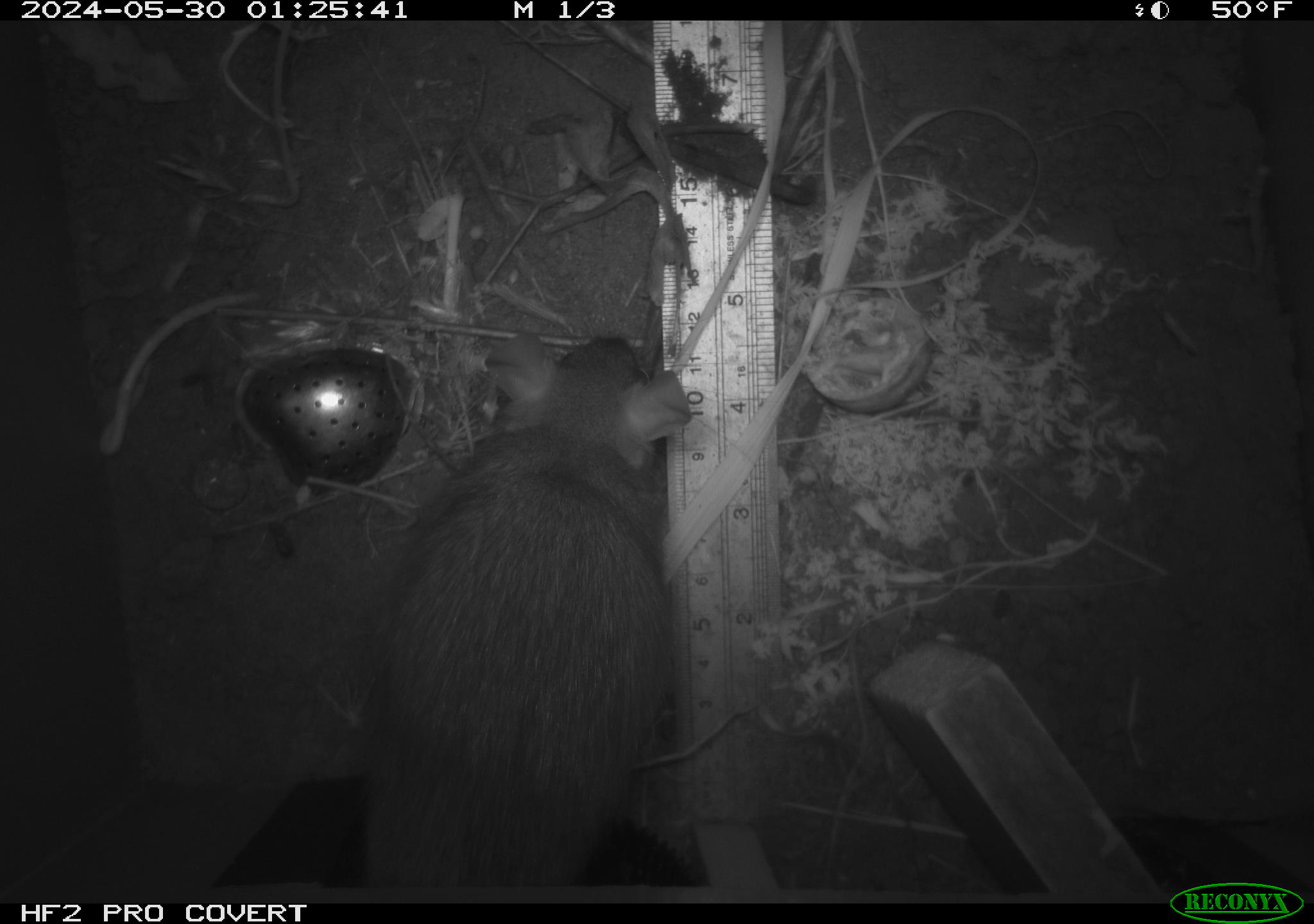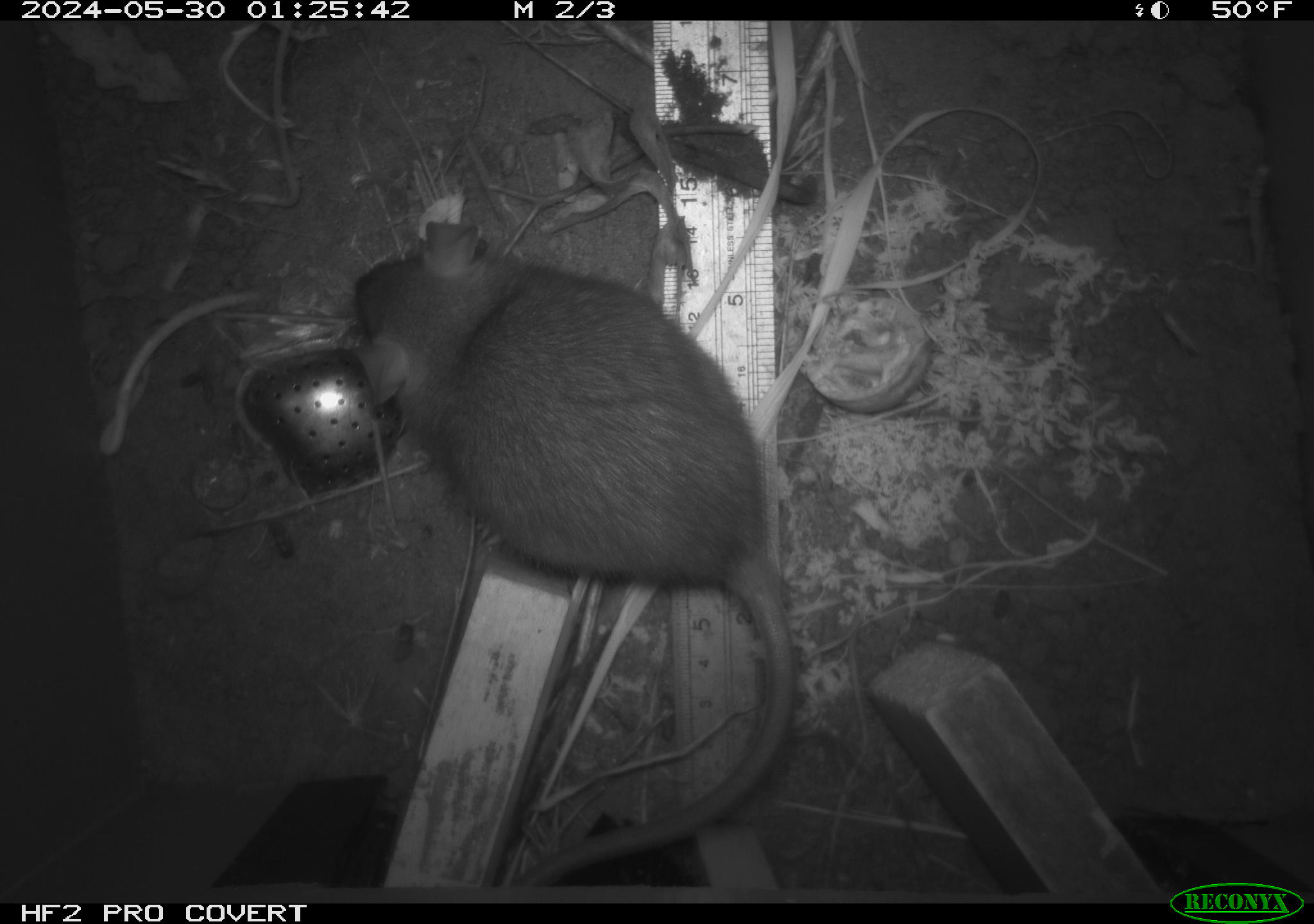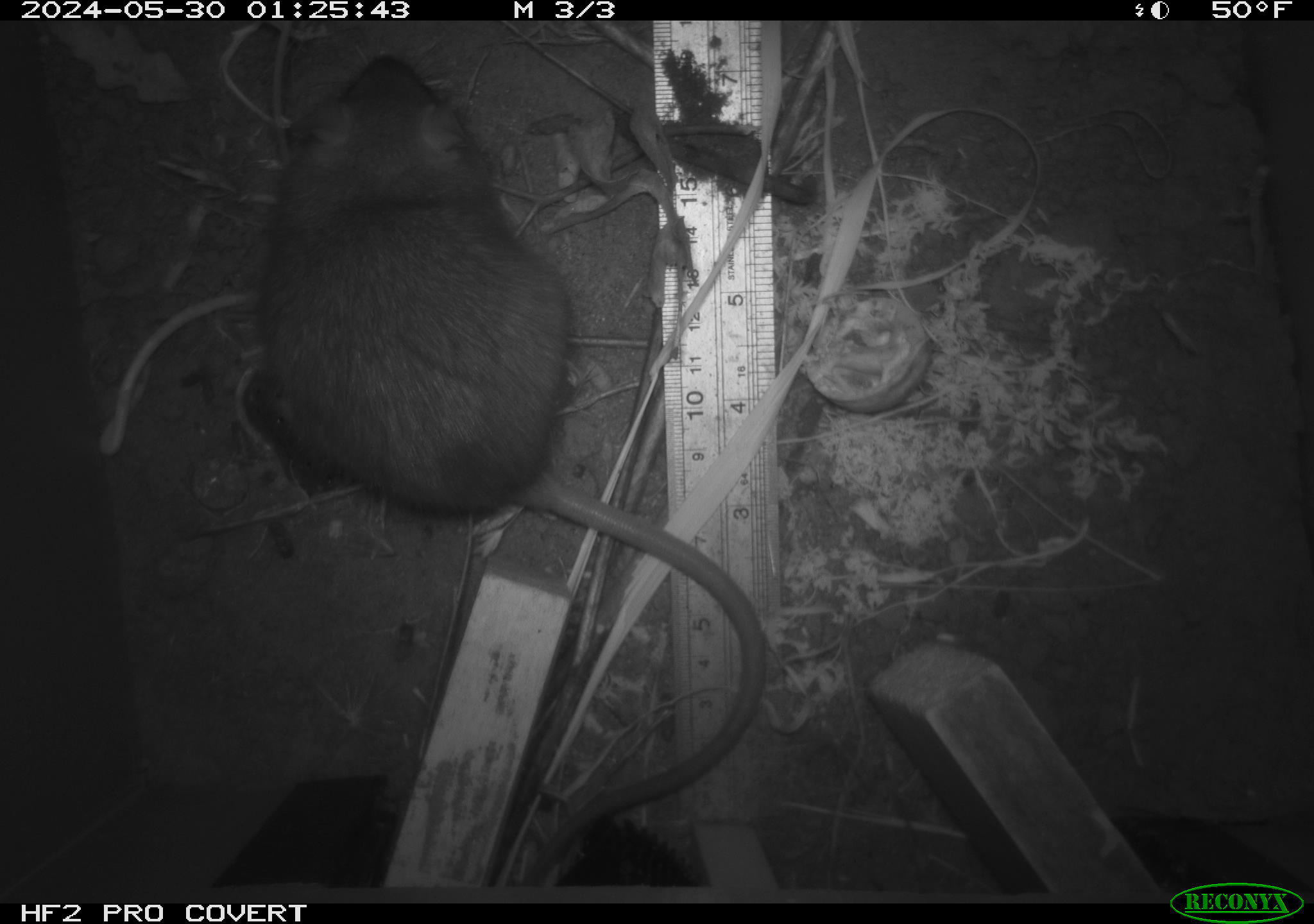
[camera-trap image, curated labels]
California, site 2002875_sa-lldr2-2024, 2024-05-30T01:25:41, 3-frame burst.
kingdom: Animalia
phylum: Chordata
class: Mammalia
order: Rodentia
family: Muridae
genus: Rattus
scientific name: Rattus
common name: rat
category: rattus species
Rattus species (rat) (Rattus).